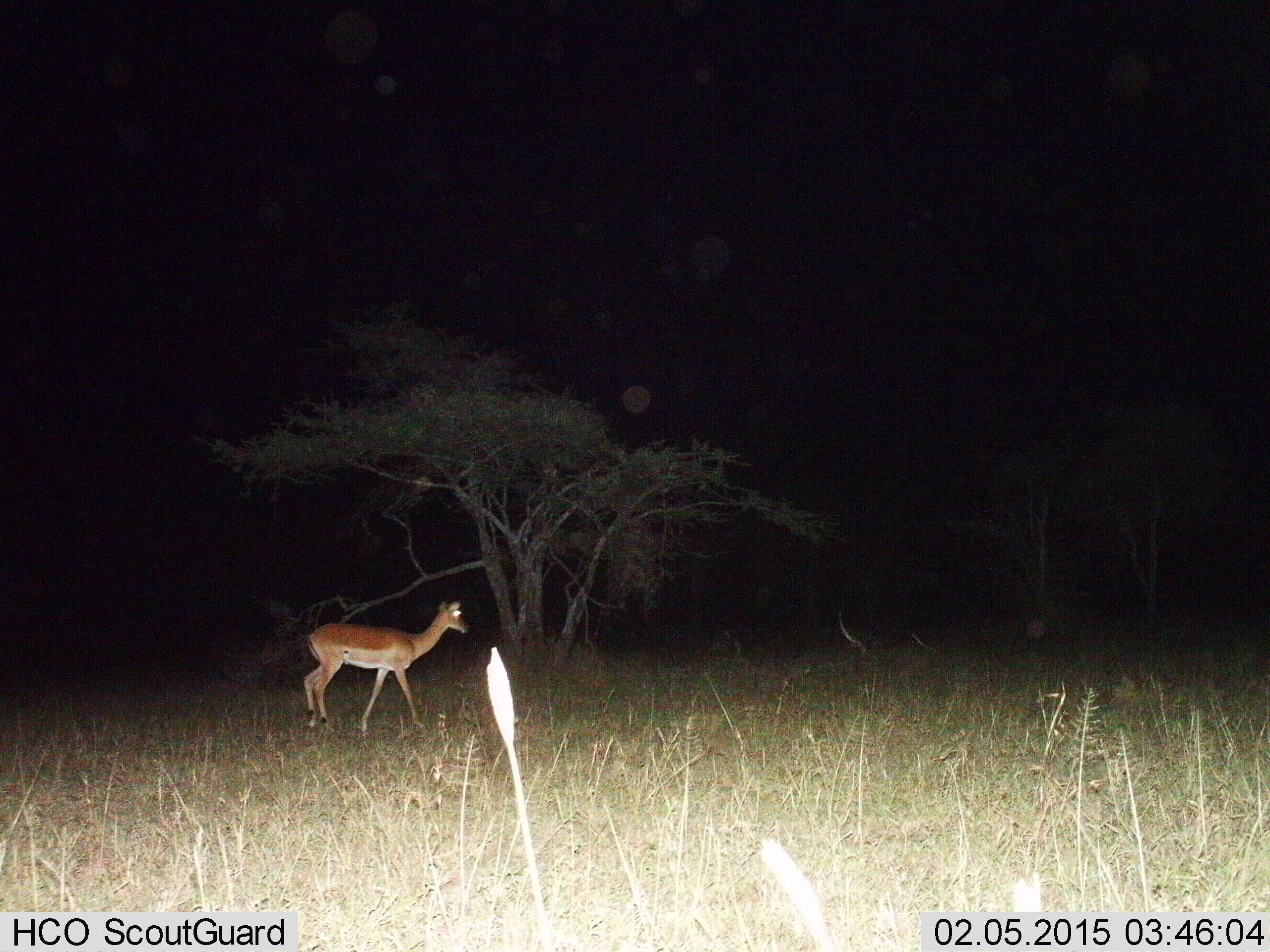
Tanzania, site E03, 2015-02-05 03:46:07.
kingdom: Animalia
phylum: Chordata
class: Mammalia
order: Artiodactyla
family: Bovidae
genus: Aepyceros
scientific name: Aepyceros melampus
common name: impala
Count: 1.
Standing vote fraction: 40%.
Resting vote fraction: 0%.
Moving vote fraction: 70%.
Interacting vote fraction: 0%.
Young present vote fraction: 0%.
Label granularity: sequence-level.